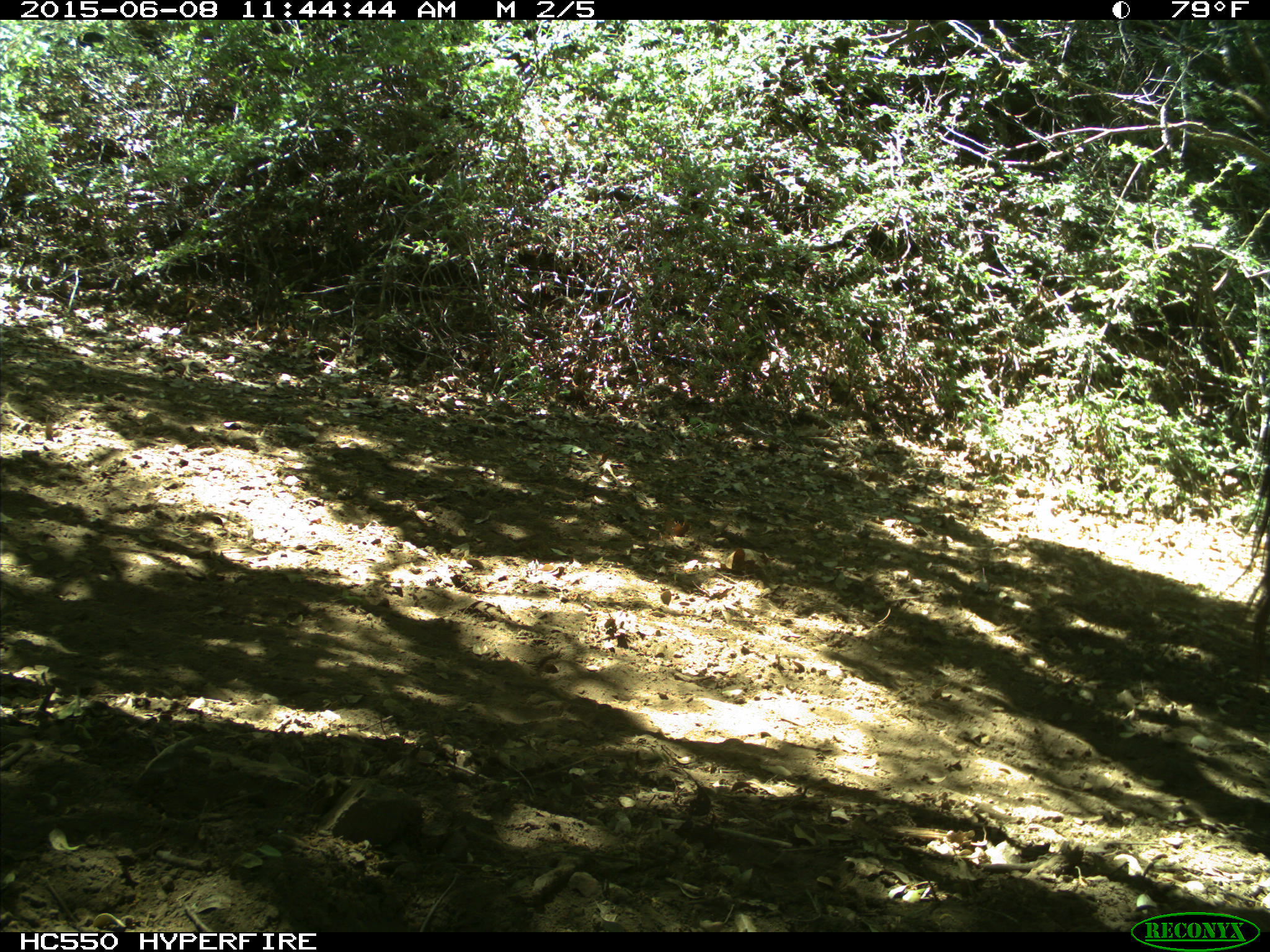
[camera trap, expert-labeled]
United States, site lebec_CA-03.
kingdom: Animalia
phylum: Chordata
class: Mammalia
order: Artiodactyla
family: Bovidae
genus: Bos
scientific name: Bos taurus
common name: domestic cow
Bos taurus (domestic cow).